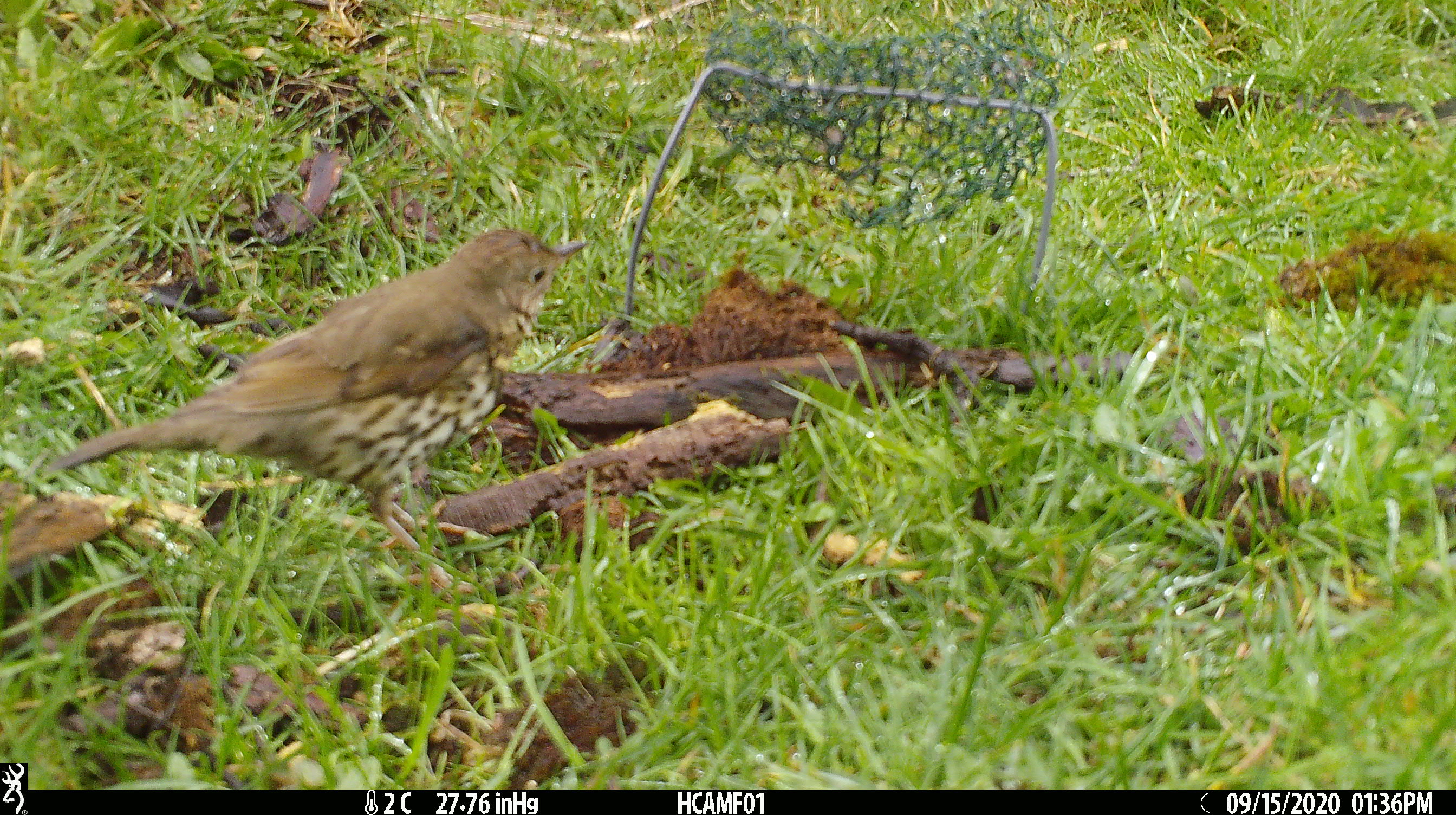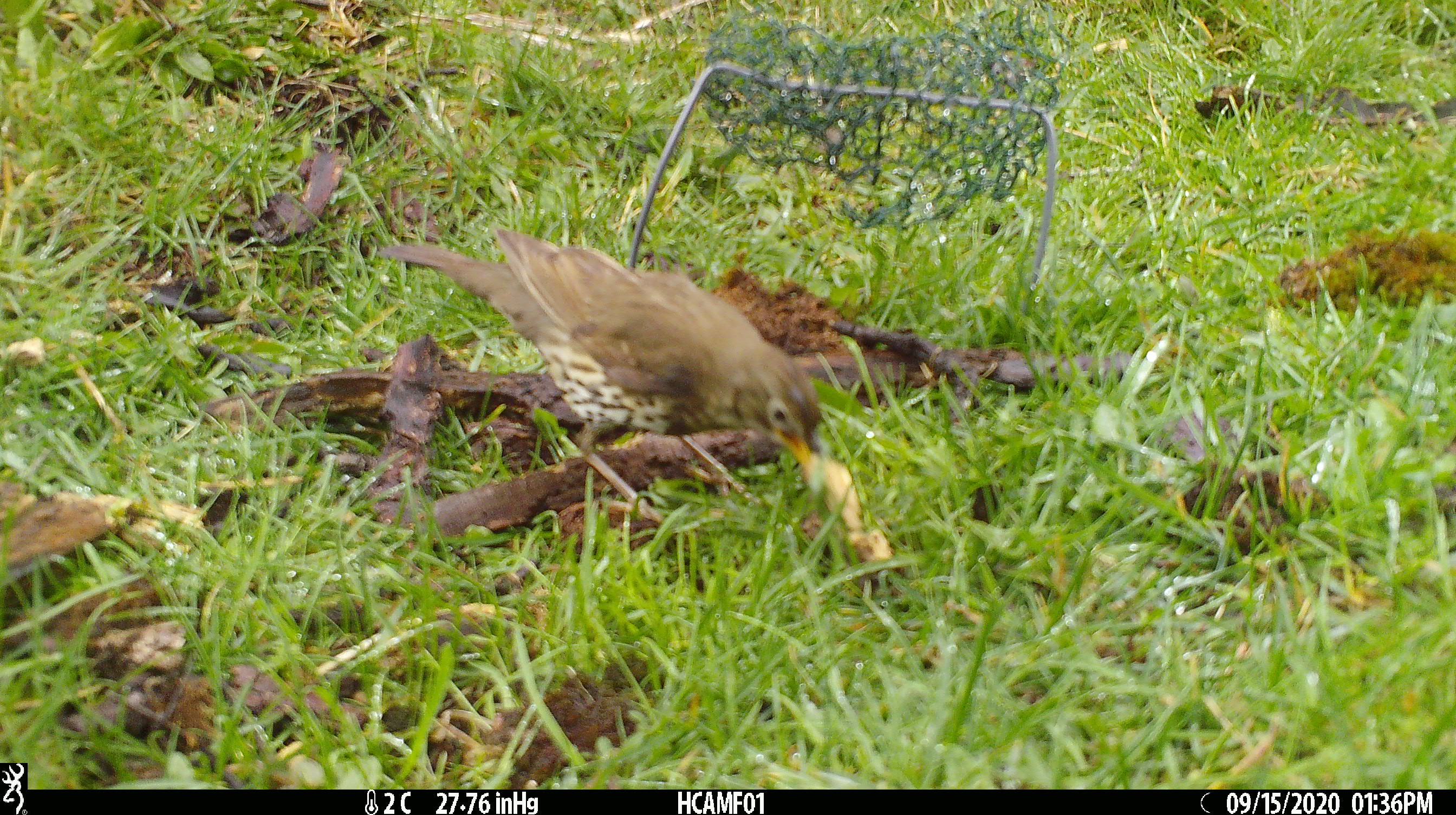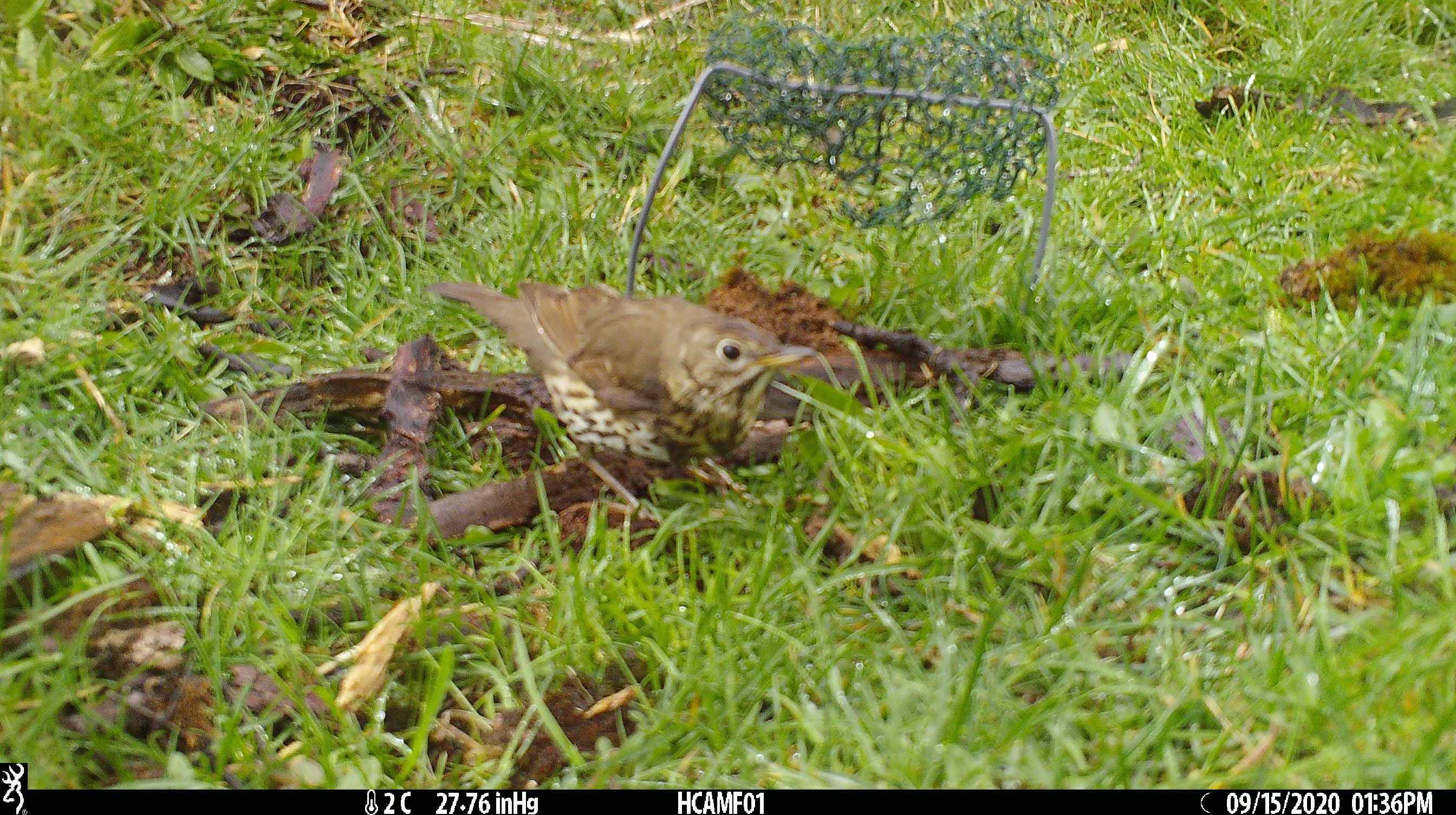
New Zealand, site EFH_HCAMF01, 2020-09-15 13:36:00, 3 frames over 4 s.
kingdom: Animalia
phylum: Chordata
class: Aves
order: Passeriformes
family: Turdidae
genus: Turdus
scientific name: Turdus philomelos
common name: song thrush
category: thrush